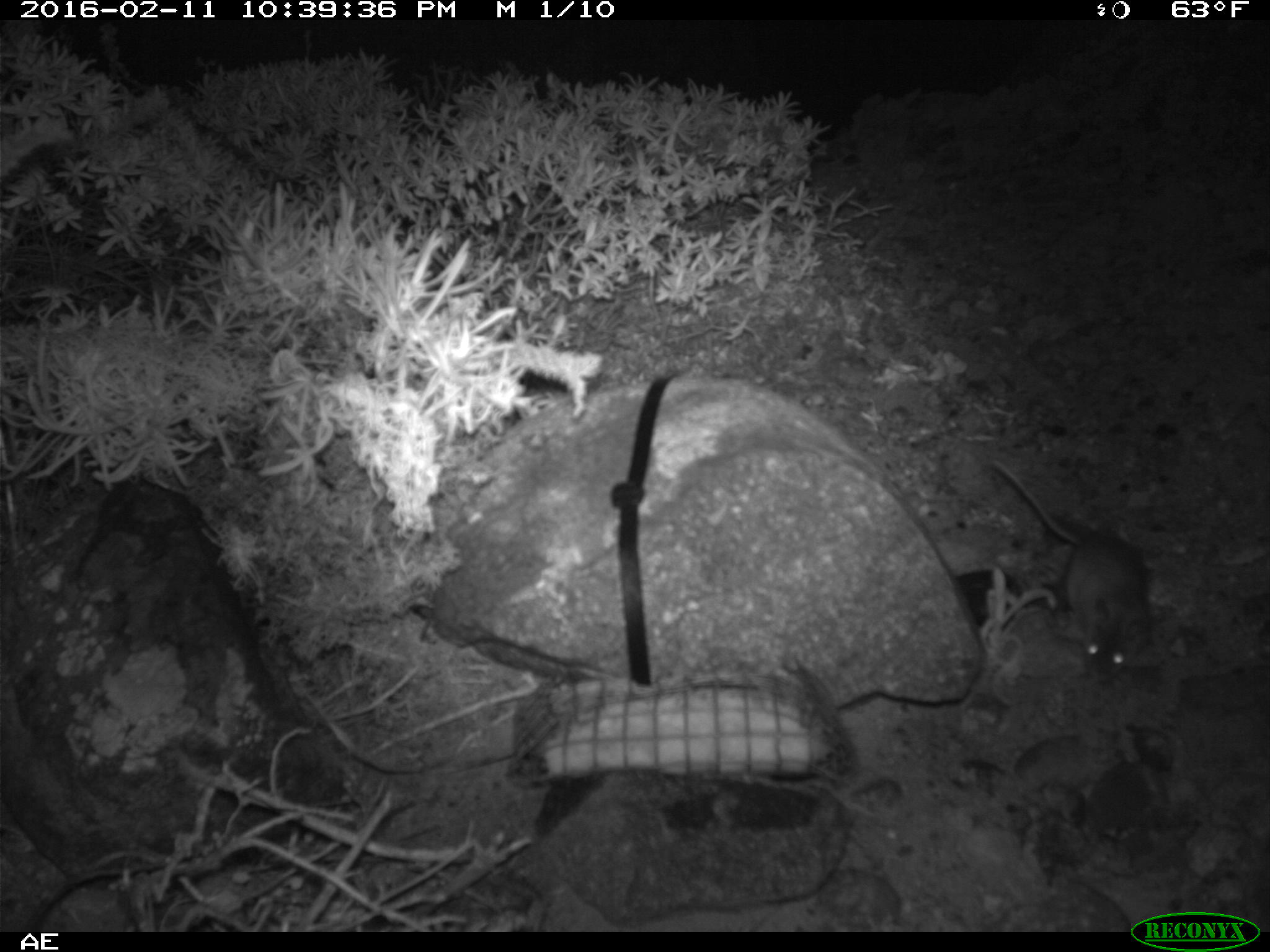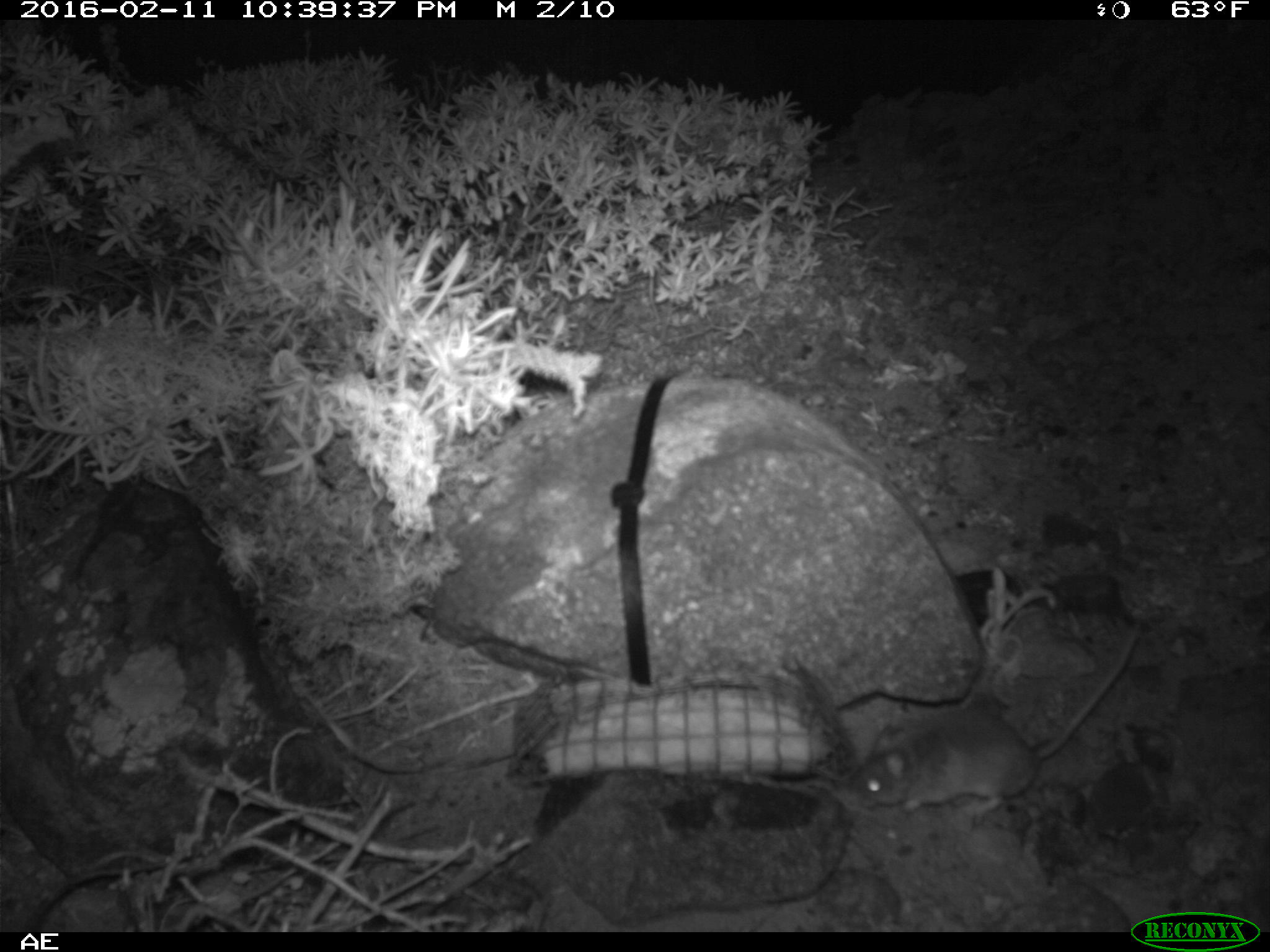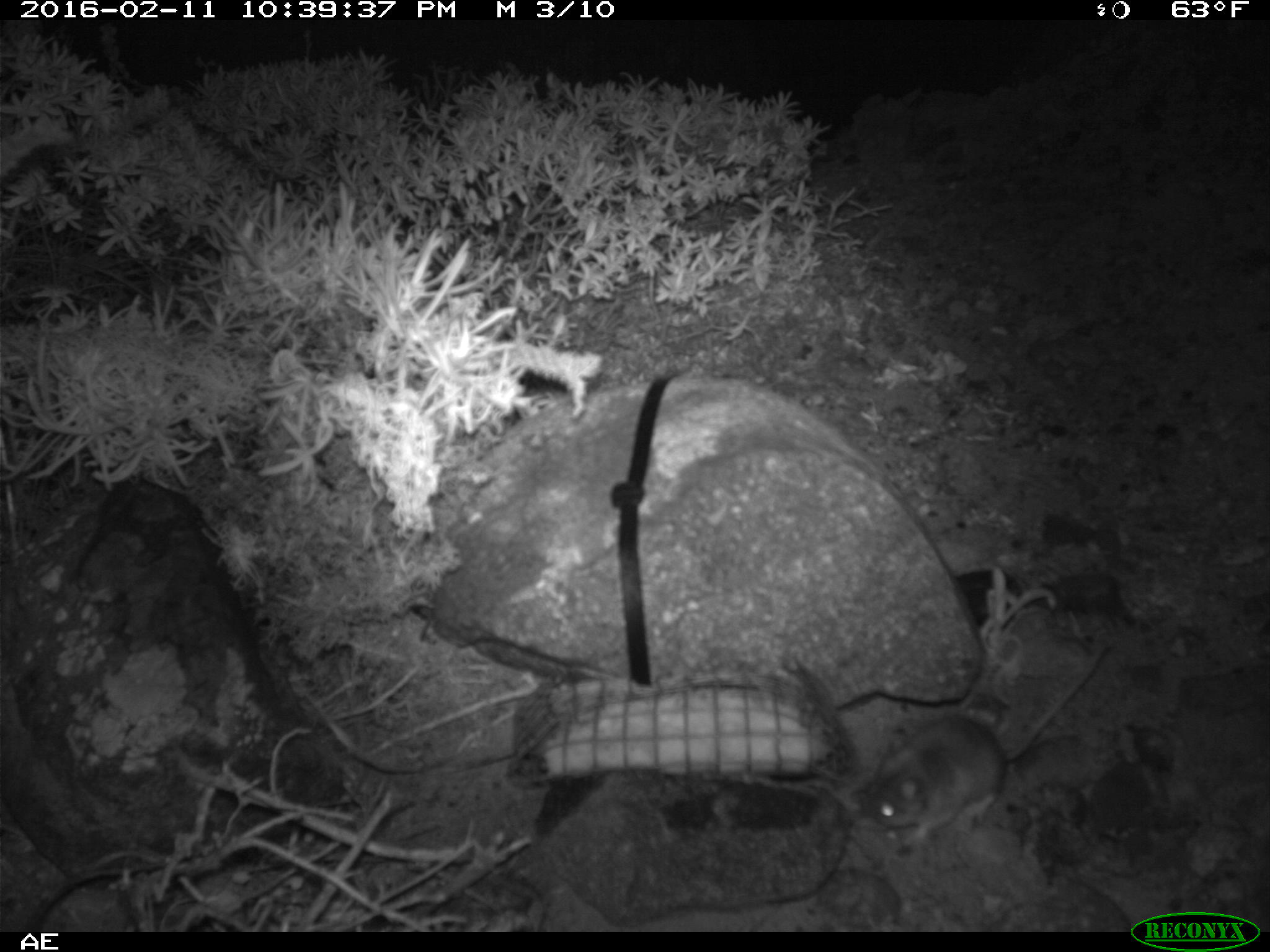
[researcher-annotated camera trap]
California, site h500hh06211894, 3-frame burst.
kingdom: Animalia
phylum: Chordata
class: Mammalia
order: Rodentia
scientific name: Rodentia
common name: rodent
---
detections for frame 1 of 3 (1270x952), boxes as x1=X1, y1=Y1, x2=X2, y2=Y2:
rodent: x1=990, y1=458, x2=1153, y2=681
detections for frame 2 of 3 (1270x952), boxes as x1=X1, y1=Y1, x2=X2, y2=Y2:
rodent: x1=843, y1=619, x2=1138, y2=818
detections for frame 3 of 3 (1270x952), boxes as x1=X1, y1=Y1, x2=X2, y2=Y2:
rodent: x1=861, y1=642, x2=1108, y2=846